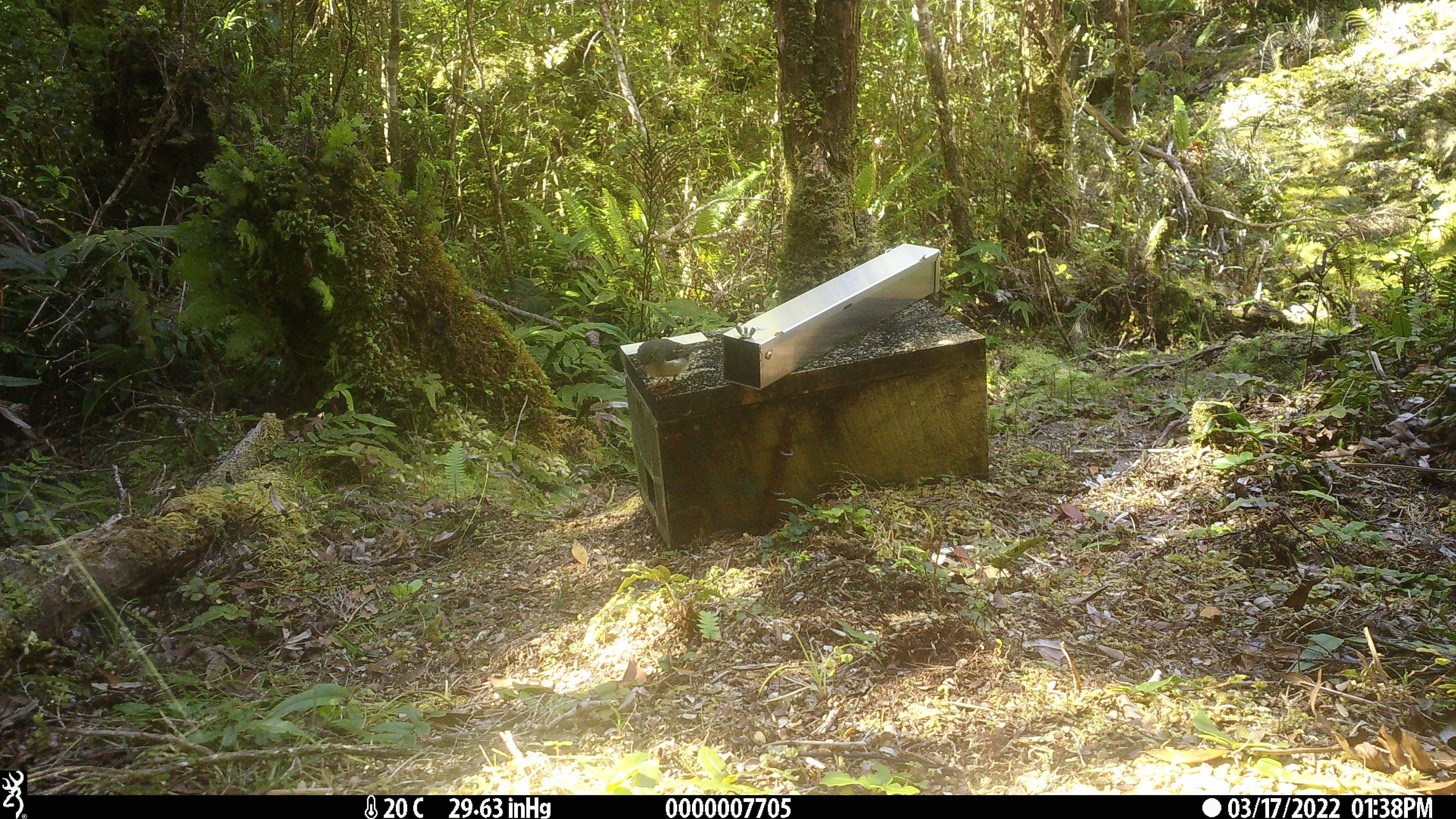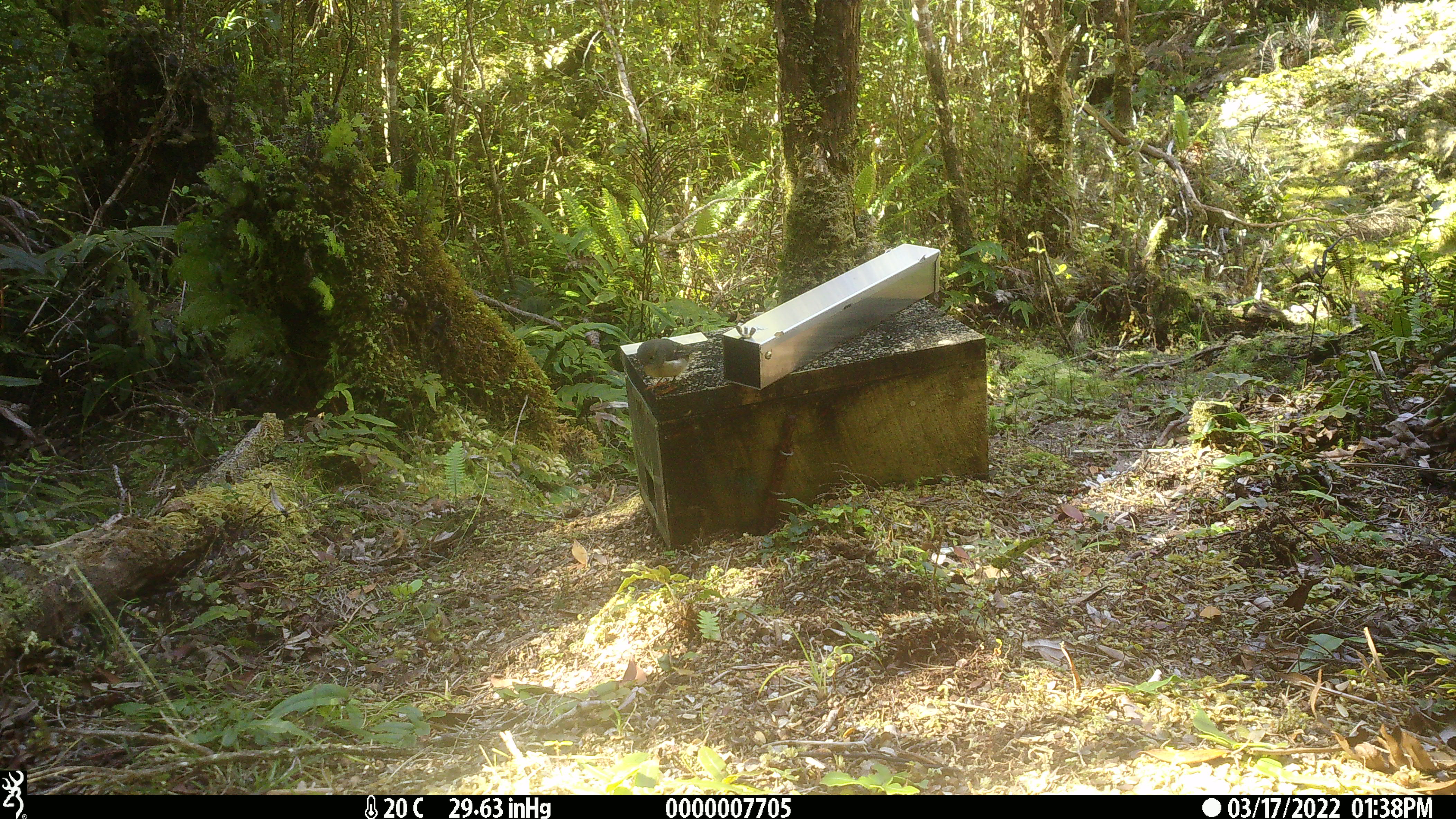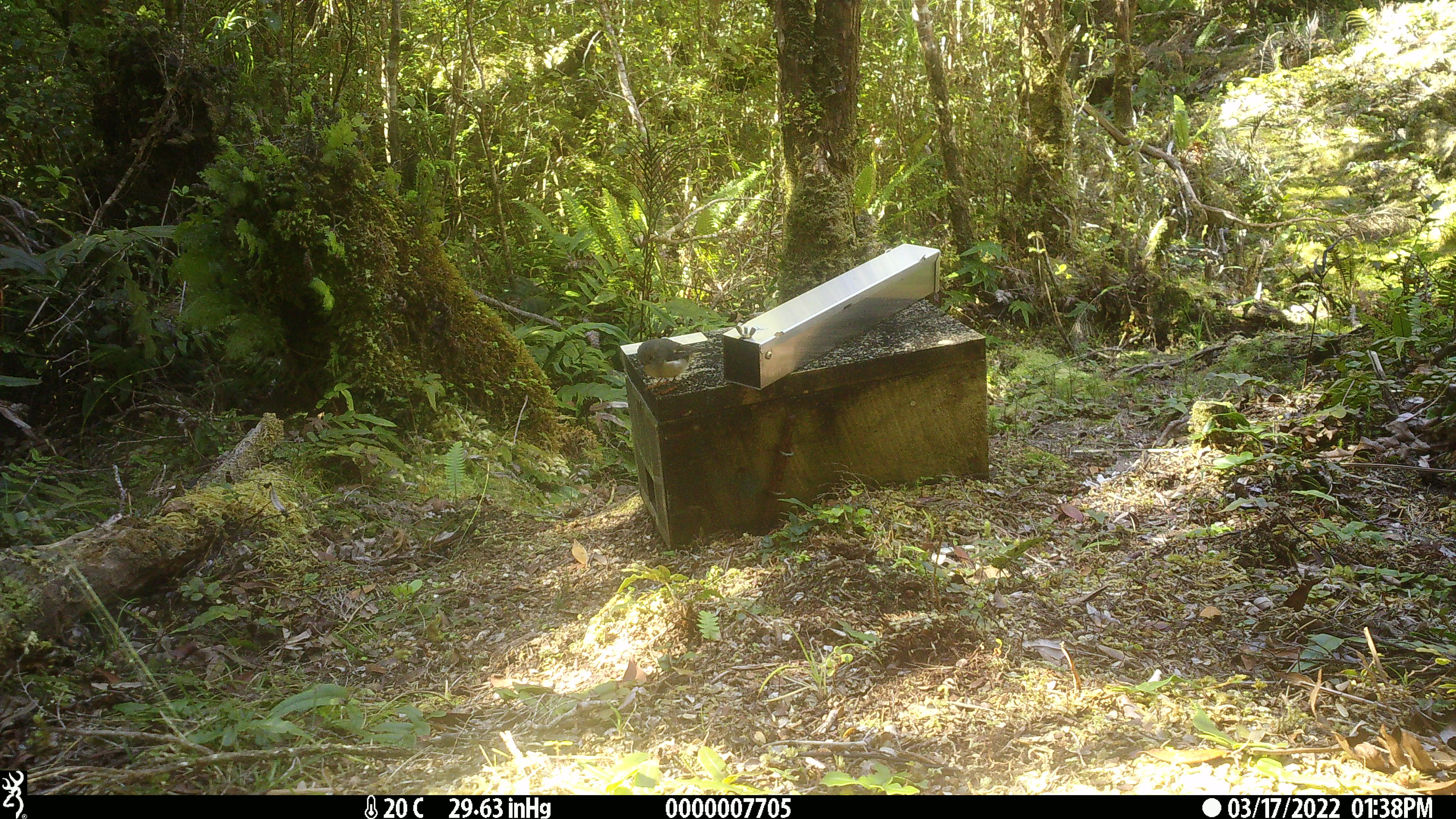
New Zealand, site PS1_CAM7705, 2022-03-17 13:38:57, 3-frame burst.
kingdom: Animalia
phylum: Chordata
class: Aves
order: Passeriformes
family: Petroicidae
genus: Petroica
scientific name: Petroica macrocephala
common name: tomtit